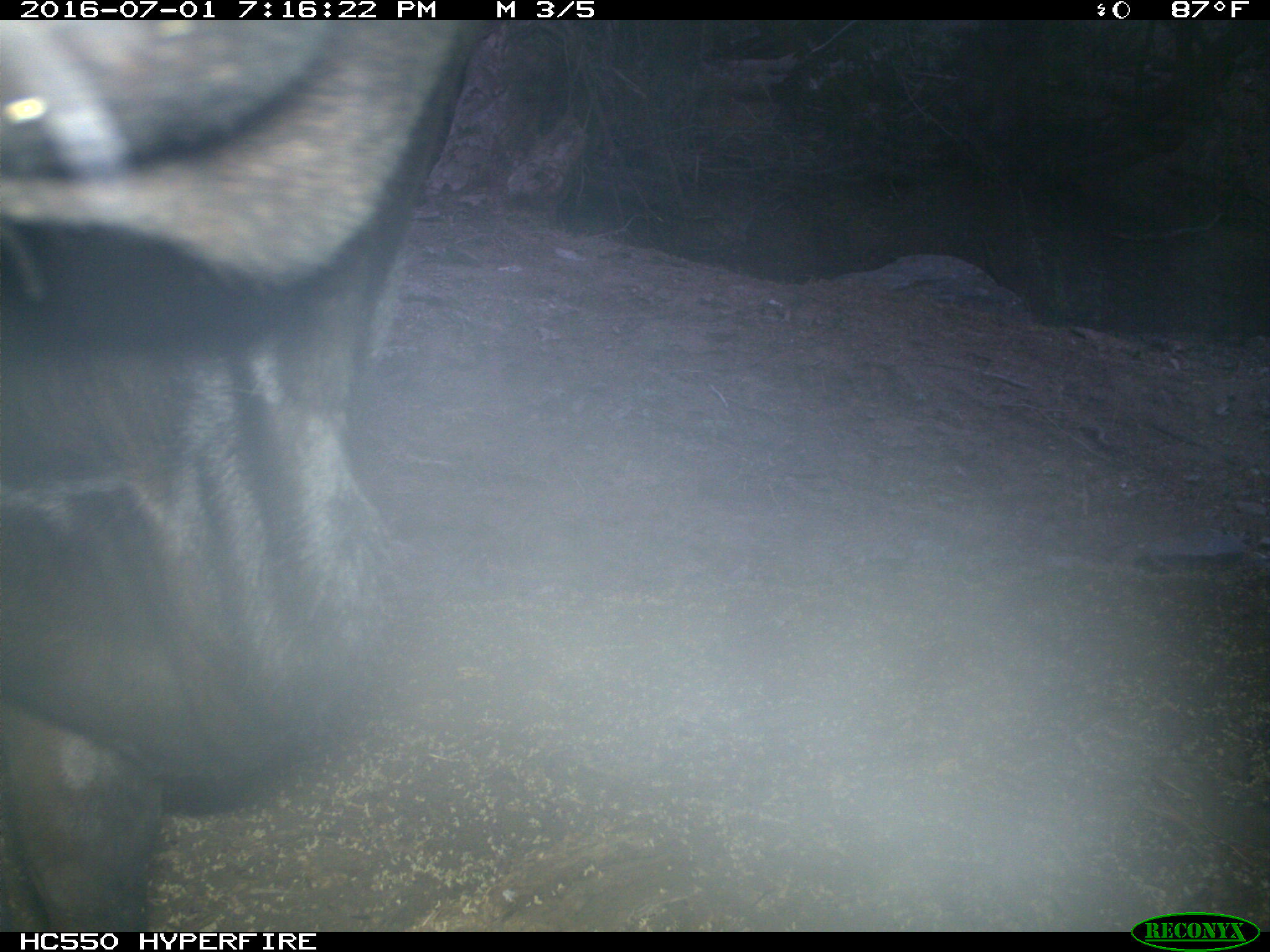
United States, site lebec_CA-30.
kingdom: Animalia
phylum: Chordata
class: Mammalia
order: Artiodactyla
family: Bovidae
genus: Bos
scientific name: Bos taurus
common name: domestic cow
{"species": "Bos taurus (domestic cow)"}